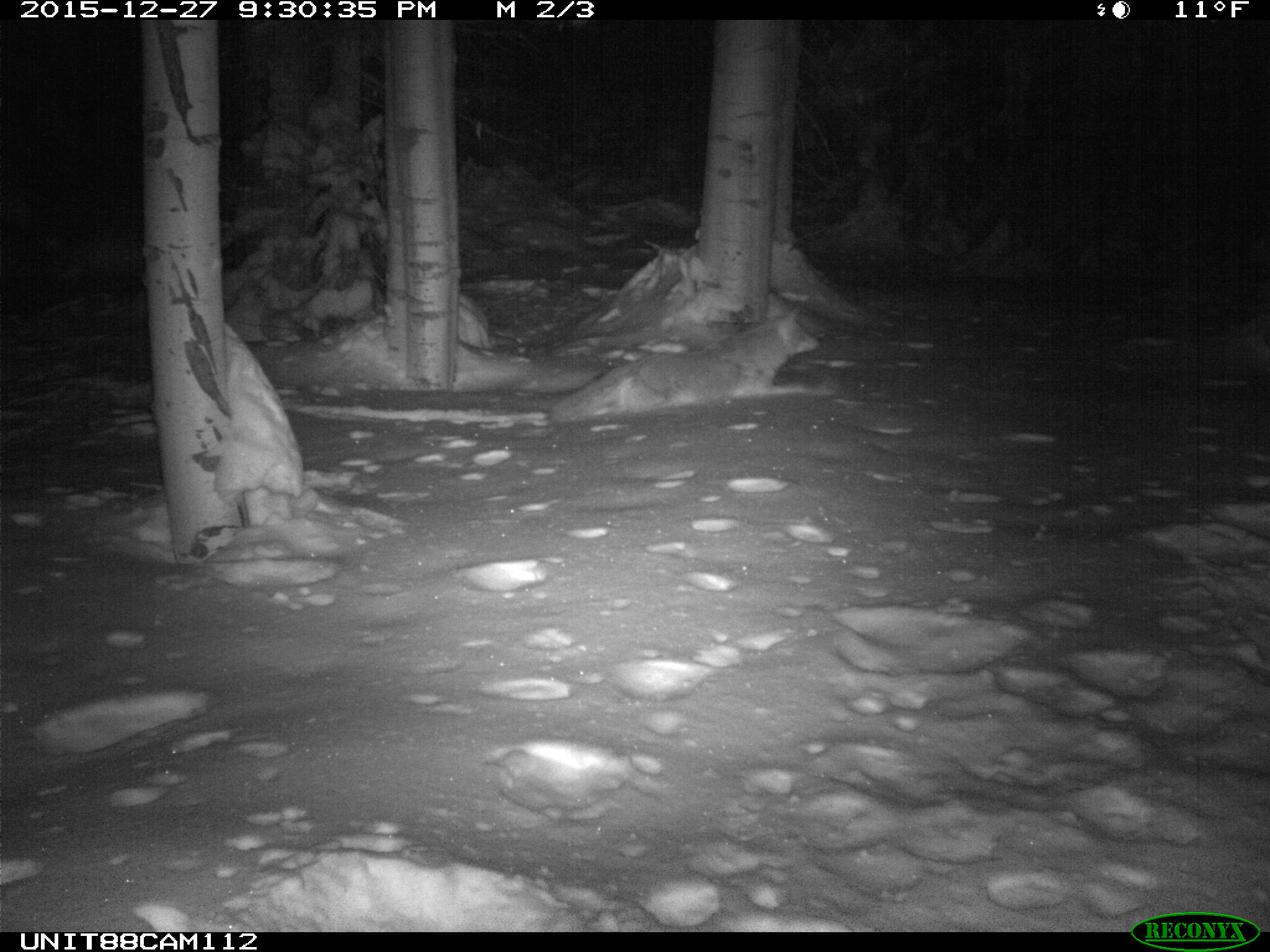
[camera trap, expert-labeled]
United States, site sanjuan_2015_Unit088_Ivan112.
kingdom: Animalia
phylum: Chordata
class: Mammalia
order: Carnivora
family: Canidae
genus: Canis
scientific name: Canis latrans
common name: coyote